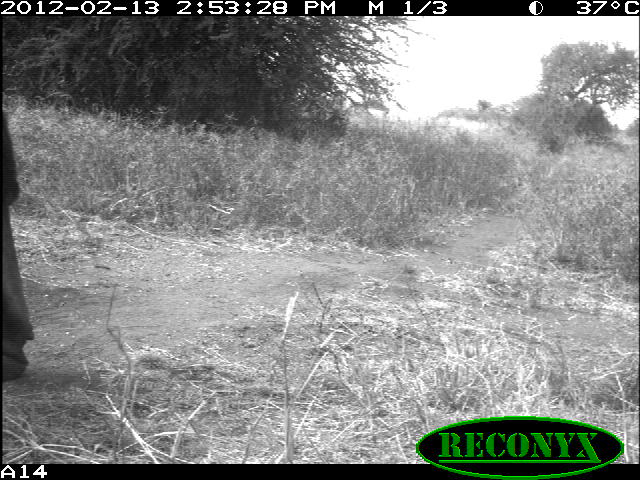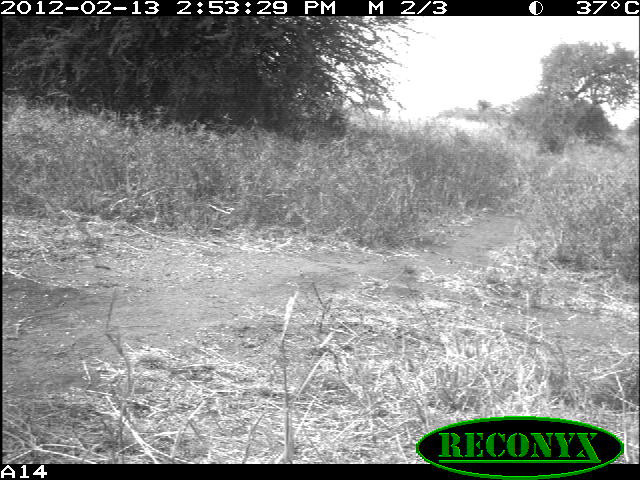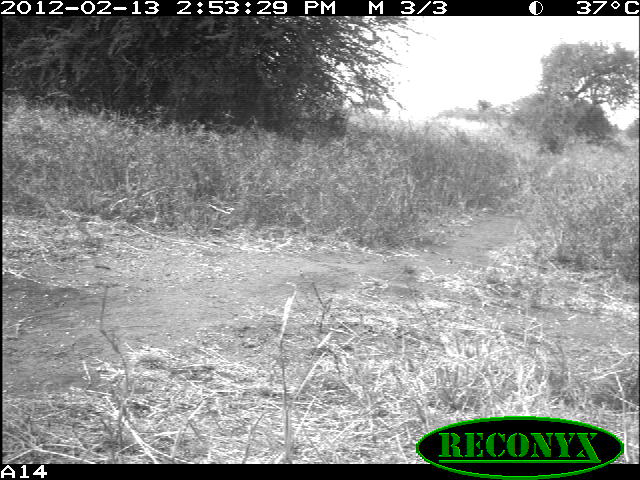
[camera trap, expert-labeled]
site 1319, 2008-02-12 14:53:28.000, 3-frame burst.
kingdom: Animalia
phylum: Chordata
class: Mammalia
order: Artiodactyla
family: Bovidae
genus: Bos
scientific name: Bos taurus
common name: domestic cattle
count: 1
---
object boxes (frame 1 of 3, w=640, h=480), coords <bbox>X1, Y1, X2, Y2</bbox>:
bos taurus: <bbox>0, 112, 34, 381</bbox>